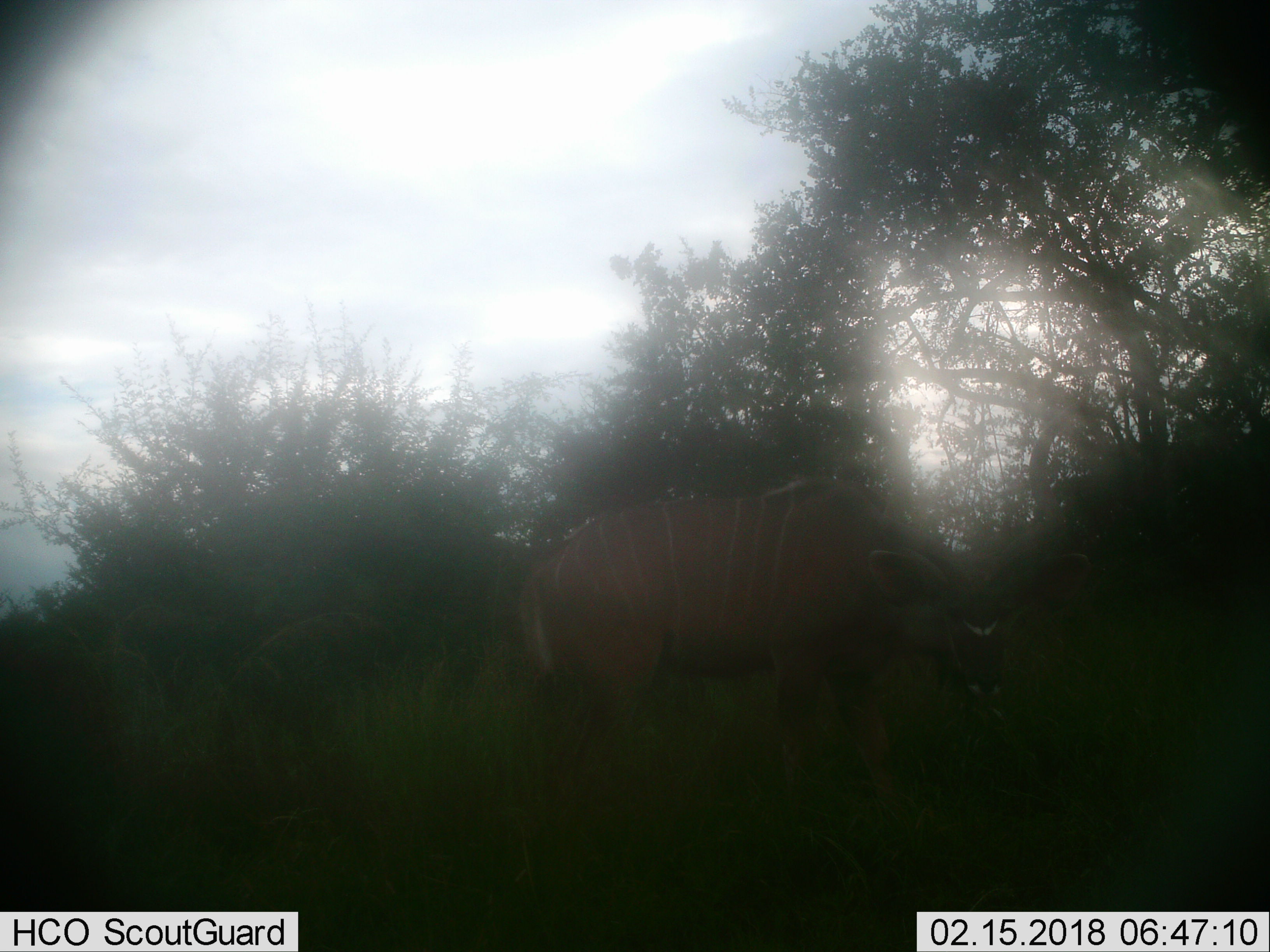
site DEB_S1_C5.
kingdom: Animalia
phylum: Chordata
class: Mammalia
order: Artiodactyla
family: Bovidae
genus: Tragelaphus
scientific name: Tragelaphus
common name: kudu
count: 1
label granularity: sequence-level